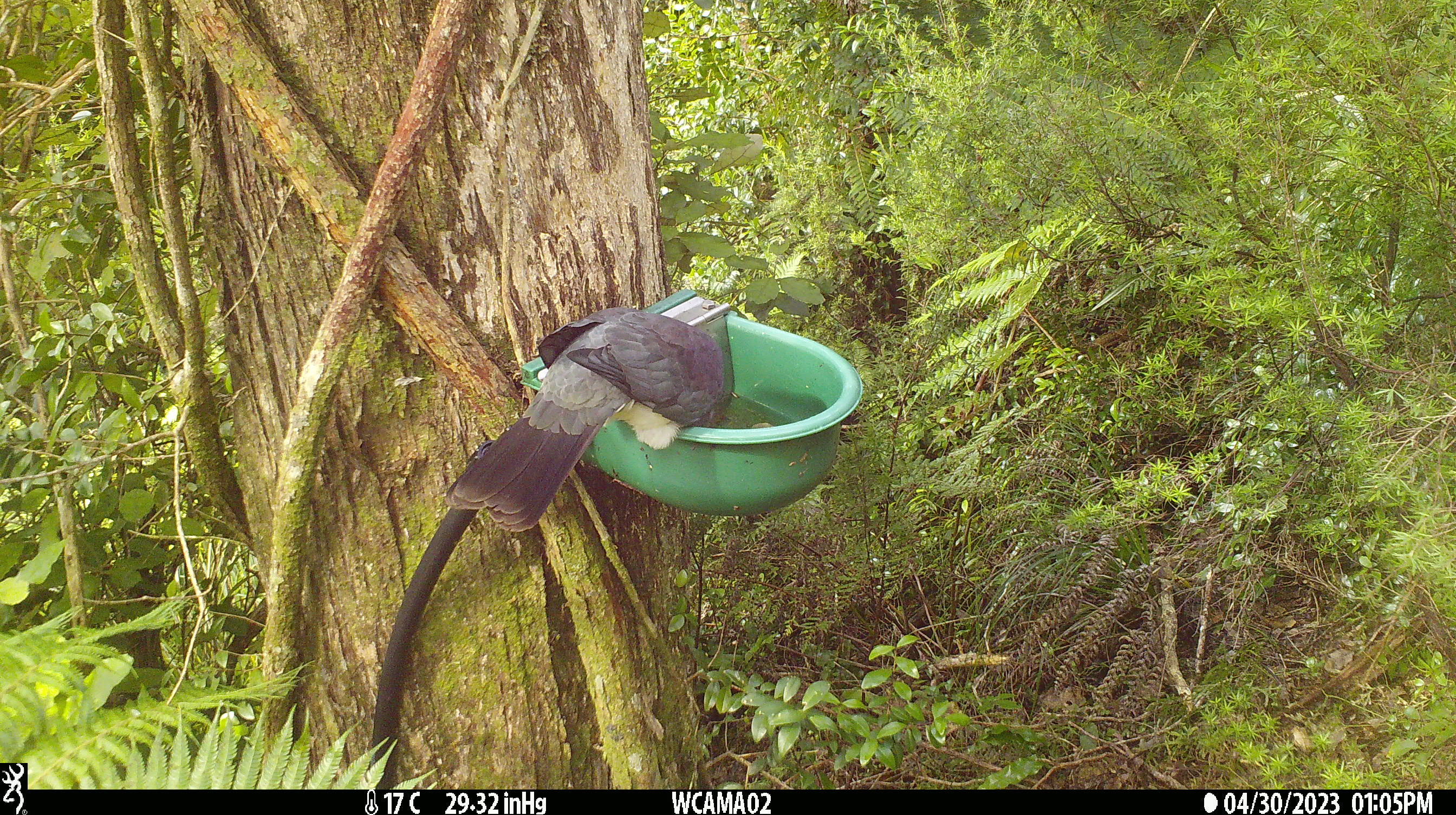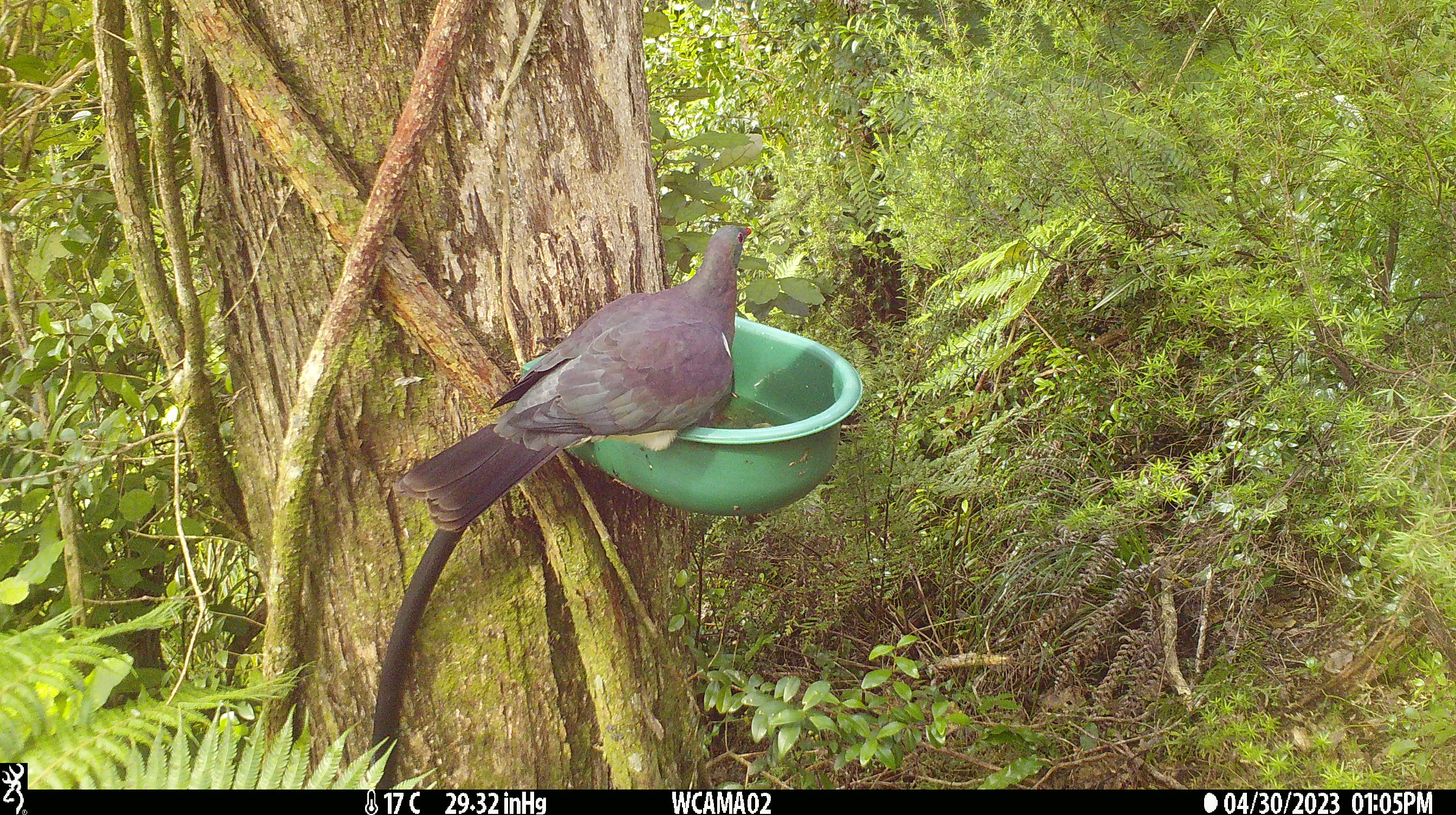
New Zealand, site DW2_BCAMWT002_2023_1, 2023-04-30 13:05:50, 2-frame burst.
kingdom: Animalia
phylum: Chordata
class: Aves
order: Columbiformes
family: Columbidae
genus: Hemiphaga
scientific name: Hemiphaga novaeseelandiae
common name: new zealand pigeon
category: kereru